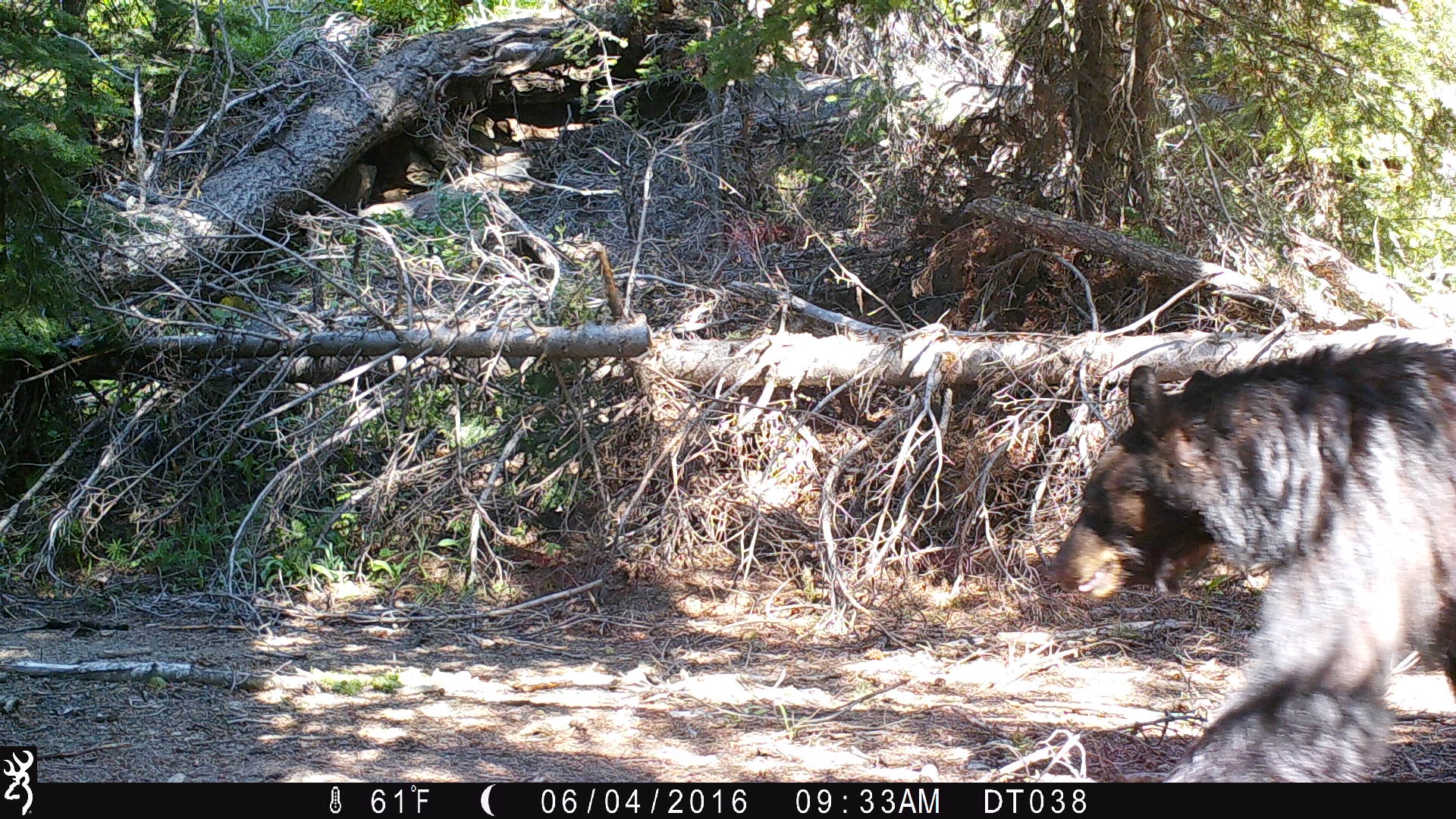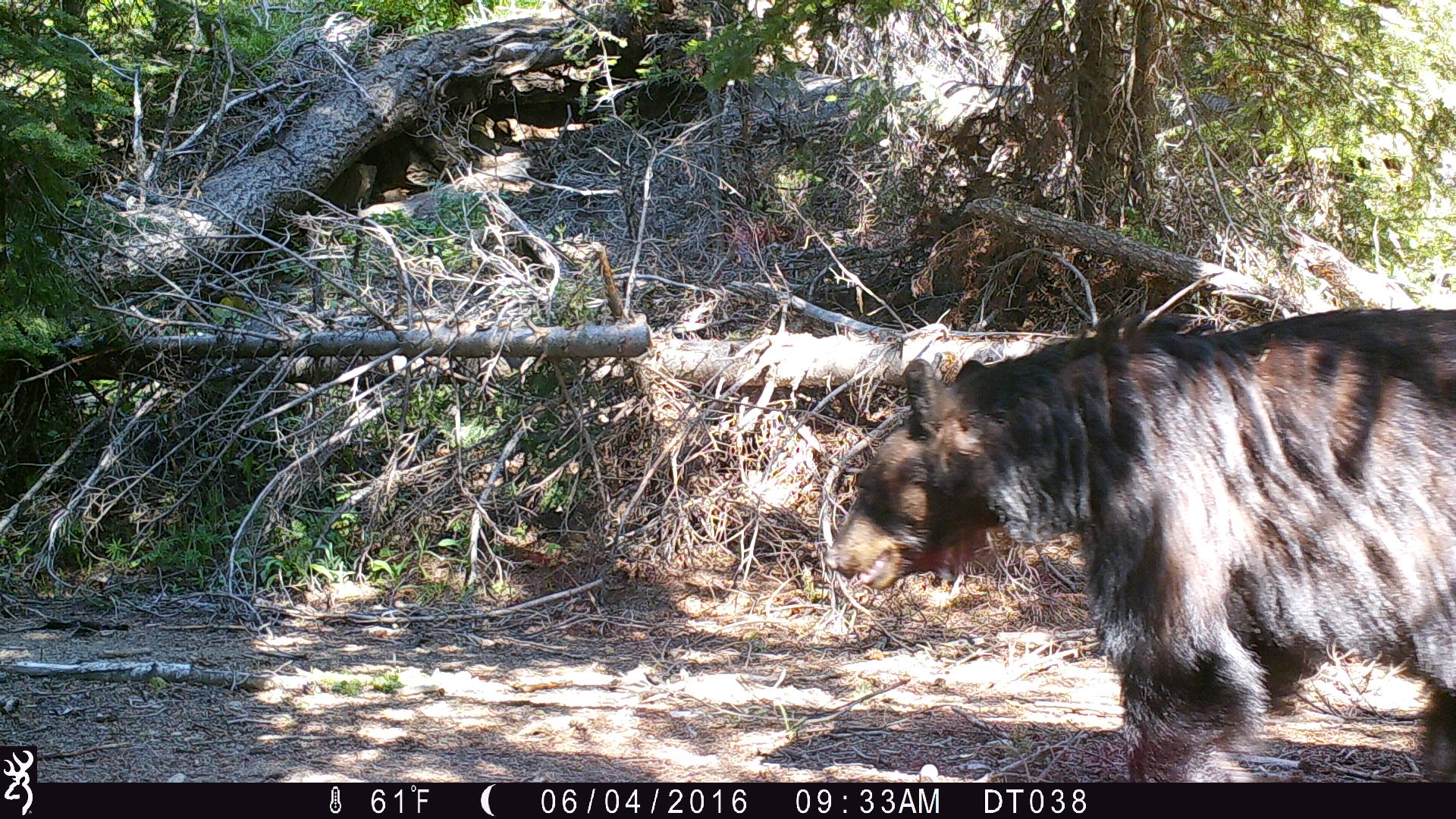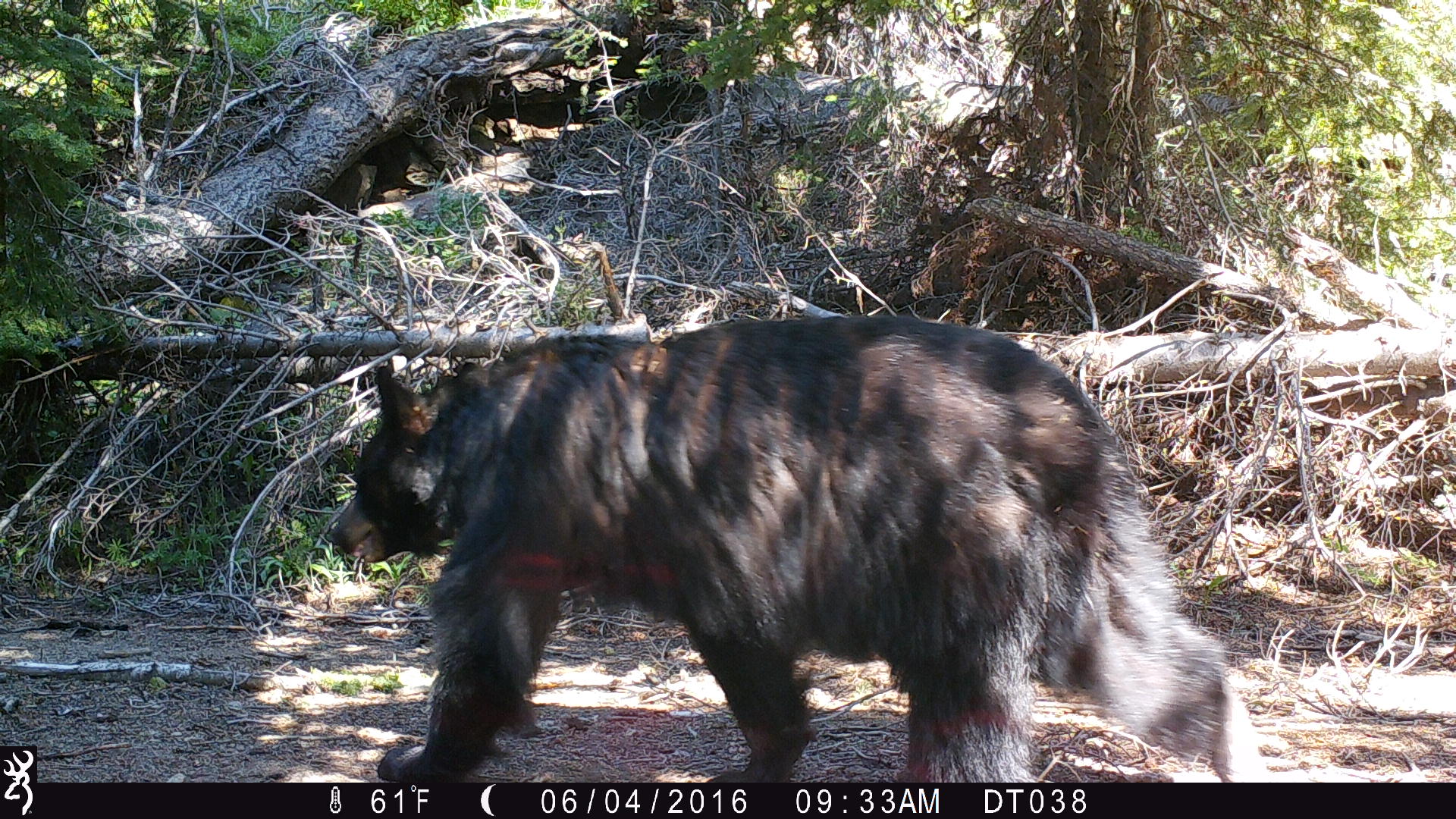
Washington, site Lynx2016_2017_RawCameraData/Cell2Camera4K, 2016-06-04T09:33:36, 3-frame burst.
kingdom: Animalia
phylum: Chordata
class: Mammalia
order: Carnivora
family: Ursidae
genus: Ursus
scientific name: Ursus americanus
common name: american black bear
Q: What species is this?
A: Ursus americanus (american black bear).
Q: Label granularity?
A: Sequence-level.